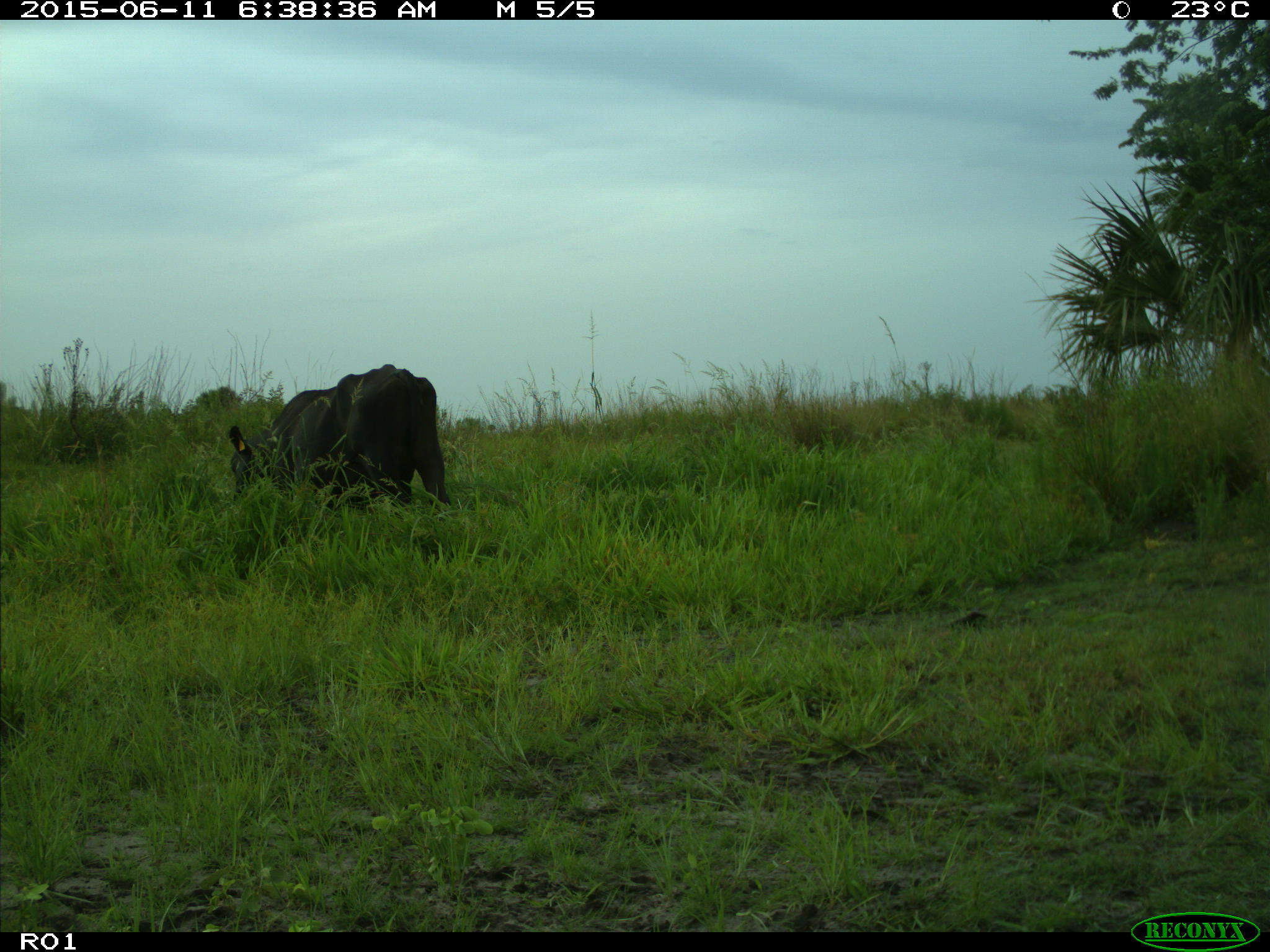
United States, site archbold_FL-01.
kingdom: Animalia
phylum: Chordata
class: Mammalia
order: Artiodactyla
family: Bovidae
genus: Bos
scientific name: Bos taurus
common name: domestic cow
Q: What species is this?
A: Bos taurus (domestic cow).